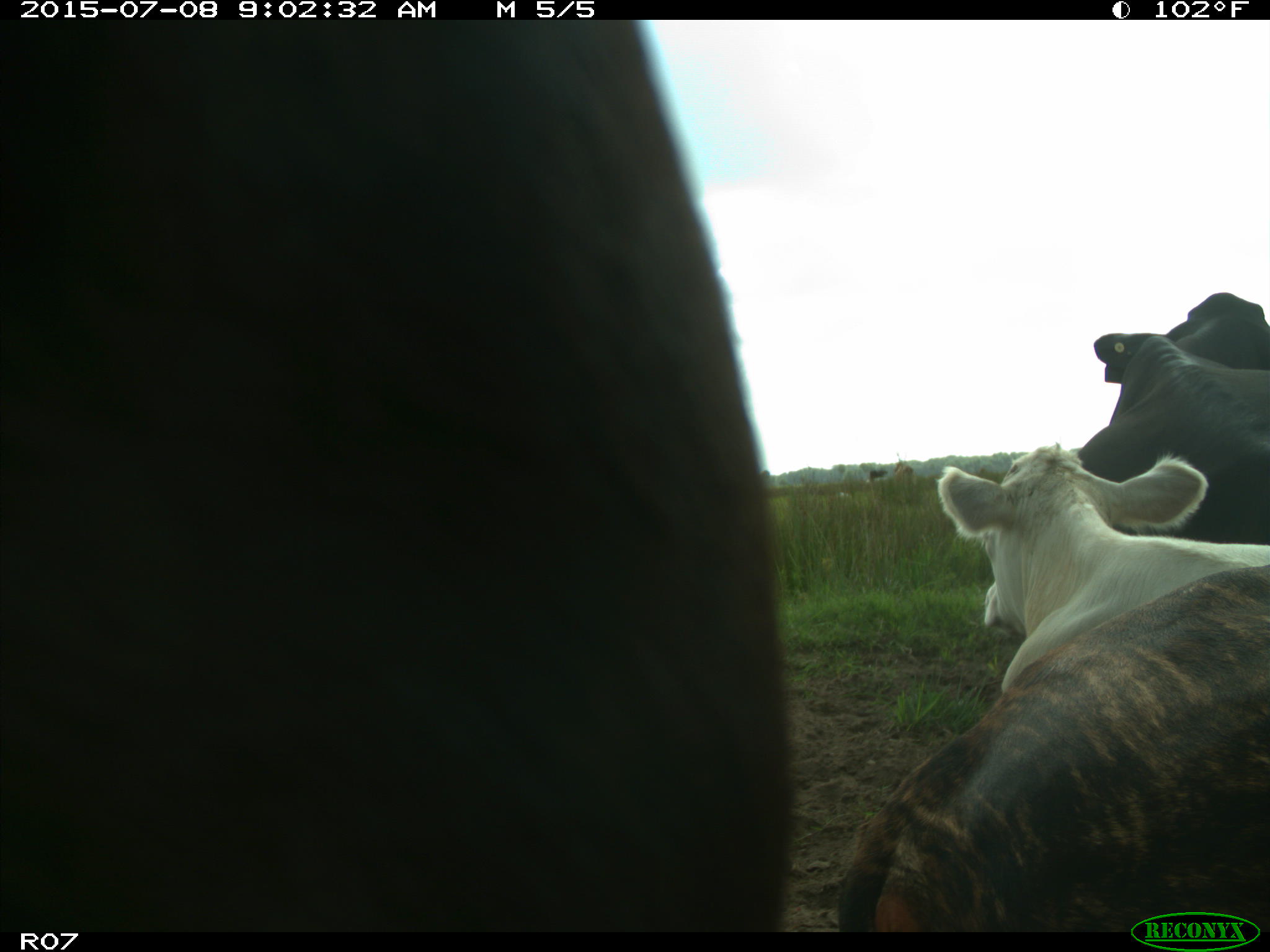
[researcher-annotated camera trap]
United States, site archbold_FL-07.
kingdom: Animalia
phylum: Chordata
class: Mammalia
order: Artiodactyla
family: Bovidae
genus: Bos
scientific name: Bos taurus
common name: domestic cow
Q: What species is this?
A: Bos taurus (domestic cow).